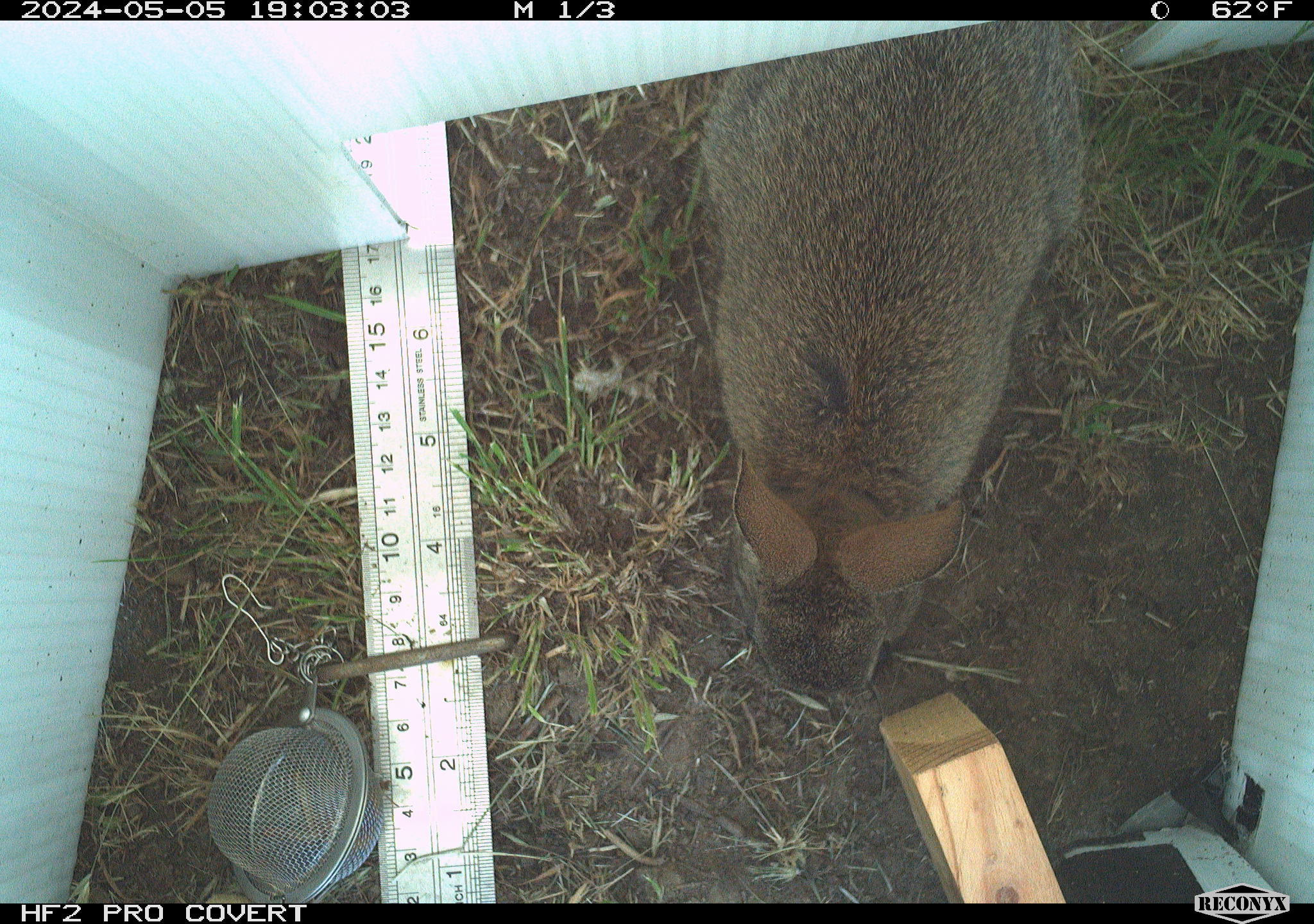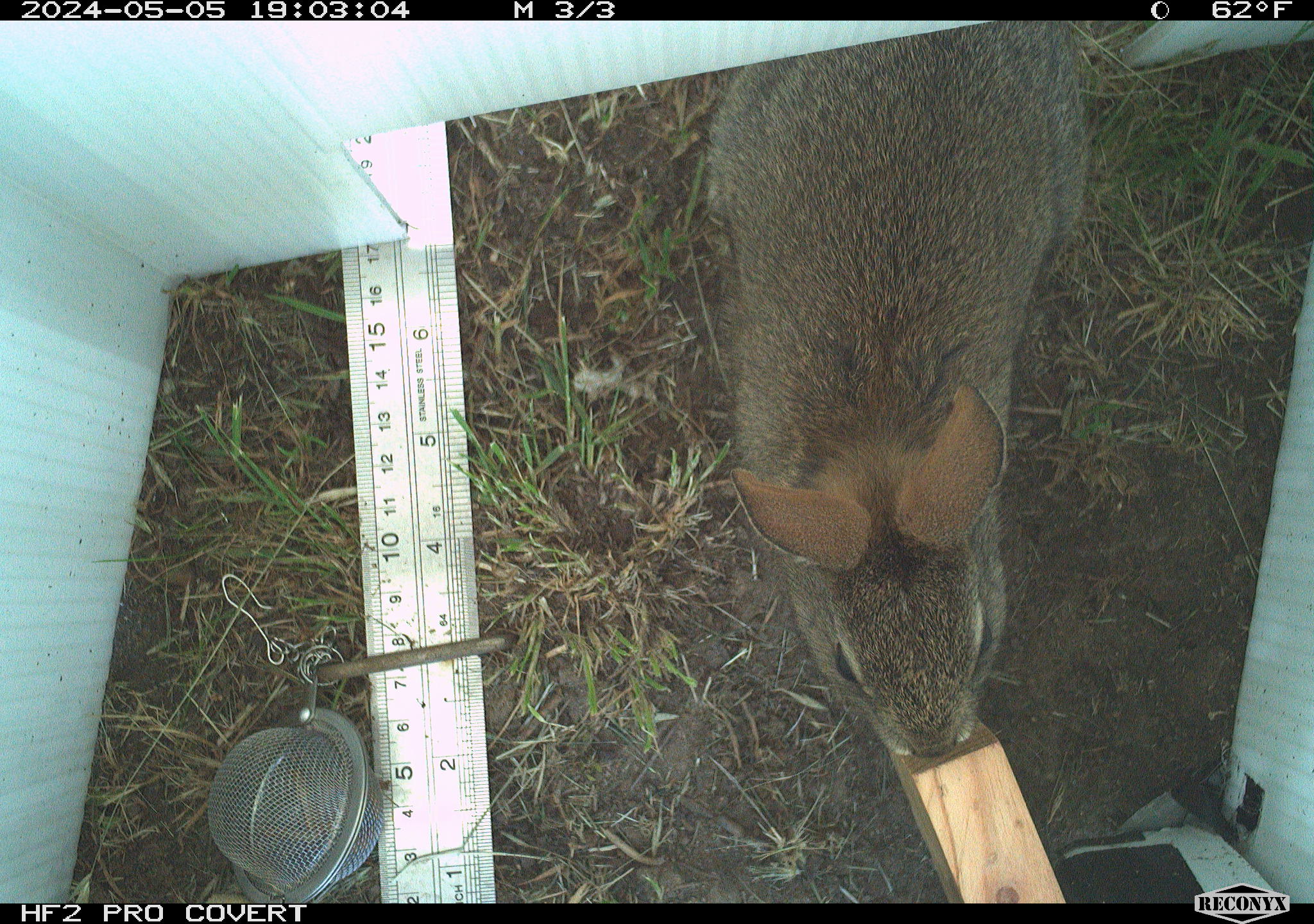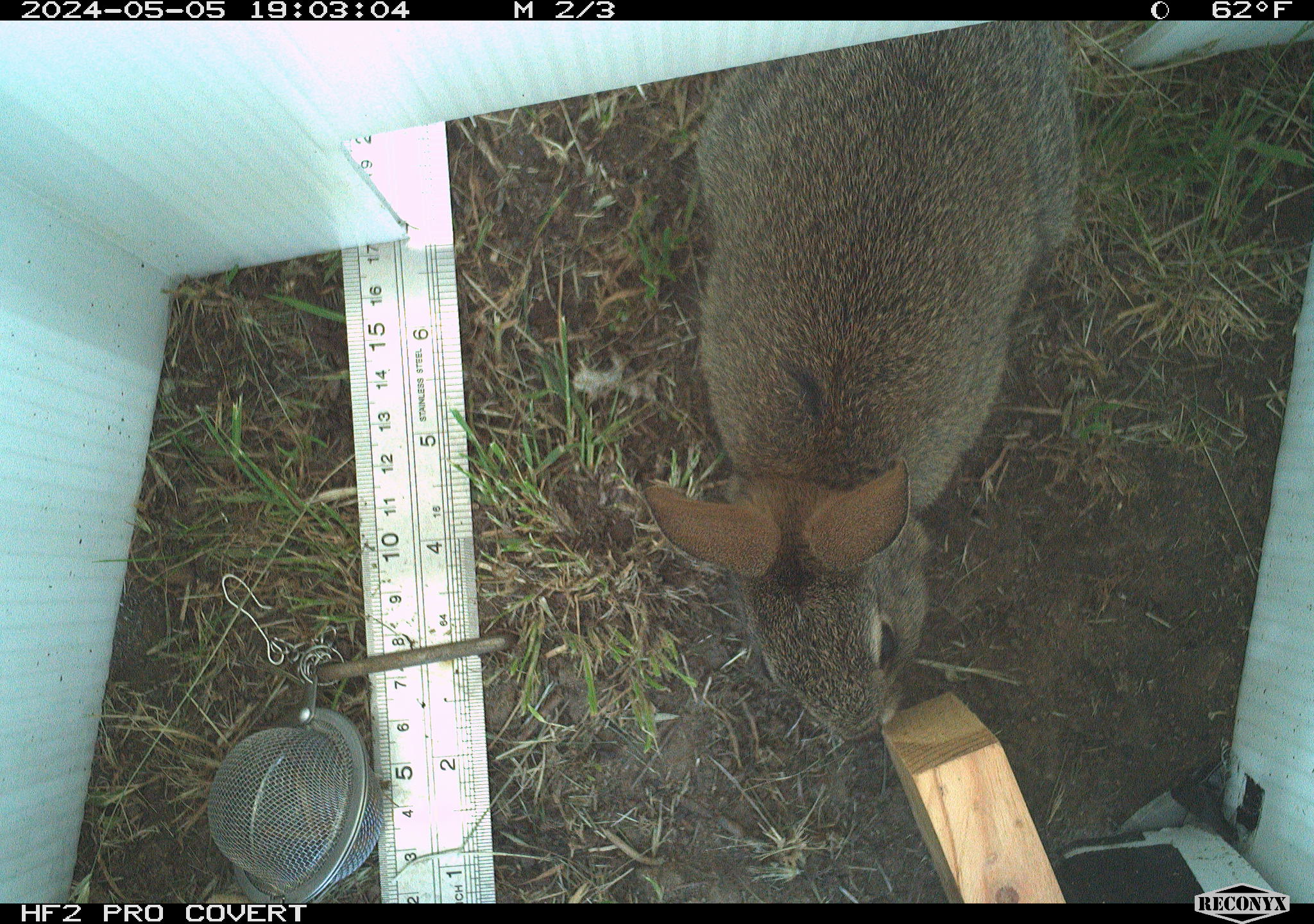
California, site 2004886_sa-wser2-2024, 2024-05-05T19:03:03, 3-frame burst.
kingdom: Animalia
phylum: Chordata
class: Mammalia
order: Lagomorpha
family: Leporidae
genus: Sylvilagus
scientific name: Sylvilagus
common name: cottontail rabbits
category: sylvilagus species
Sylvilagus species (cottontail rabbits) (Sylvilagus).